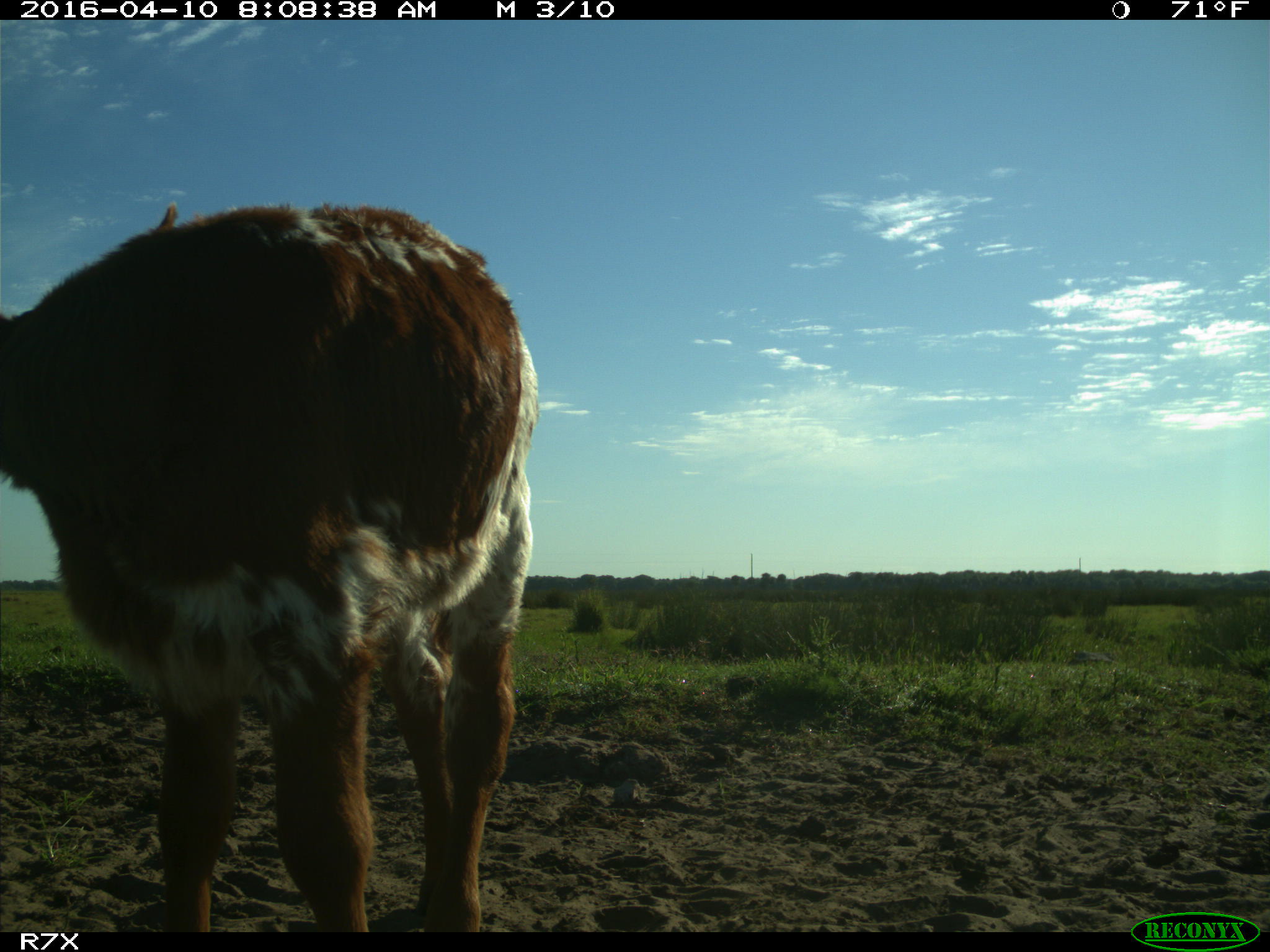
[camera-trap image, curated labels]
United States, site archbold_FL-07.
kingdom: Animalia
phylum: Chordata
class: Mammalia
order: Artiodactyla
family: Bovidae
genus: Bos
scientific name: Bos taurus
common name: domestic cow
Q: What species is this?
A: Bos taurus (domestic cow).